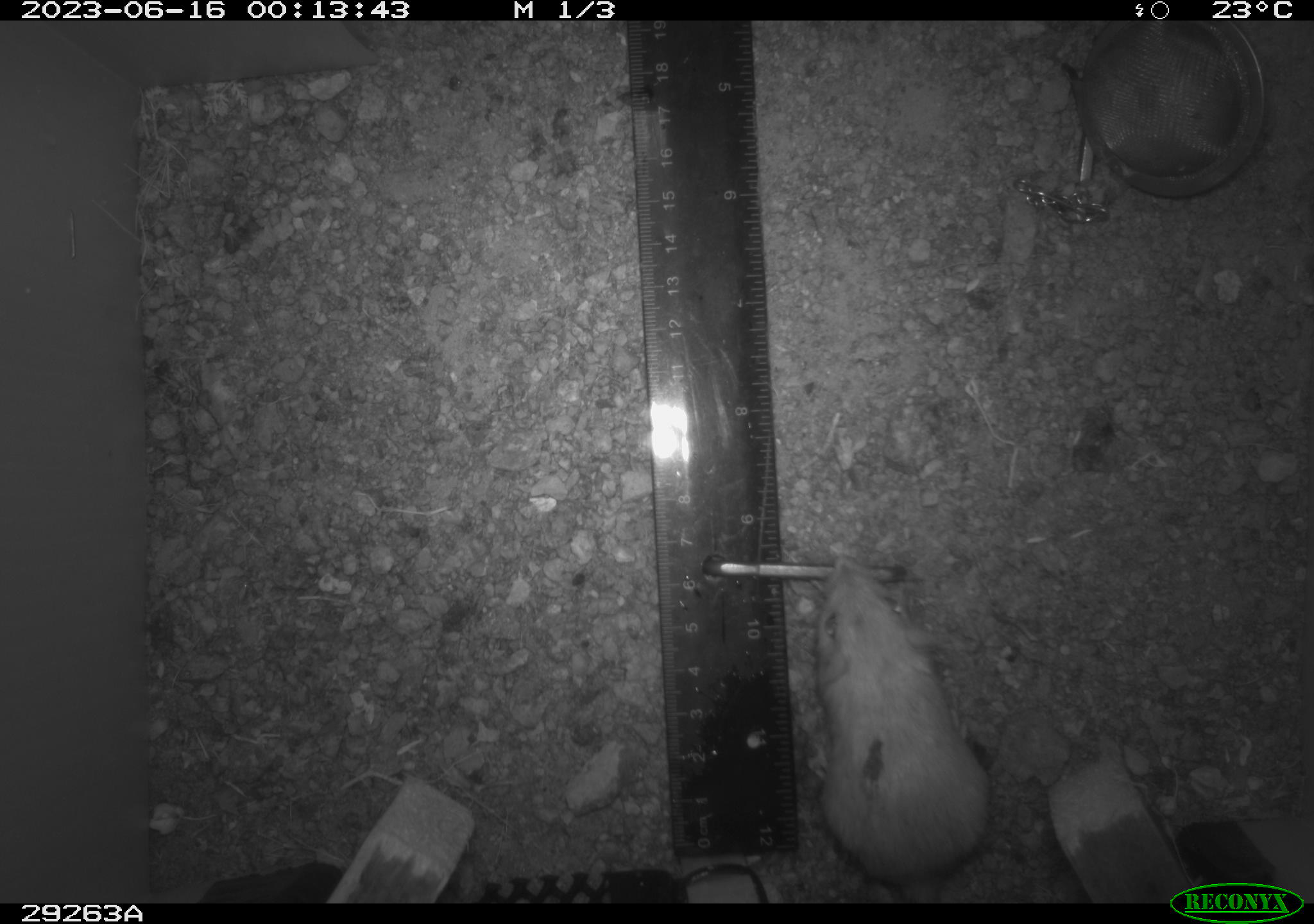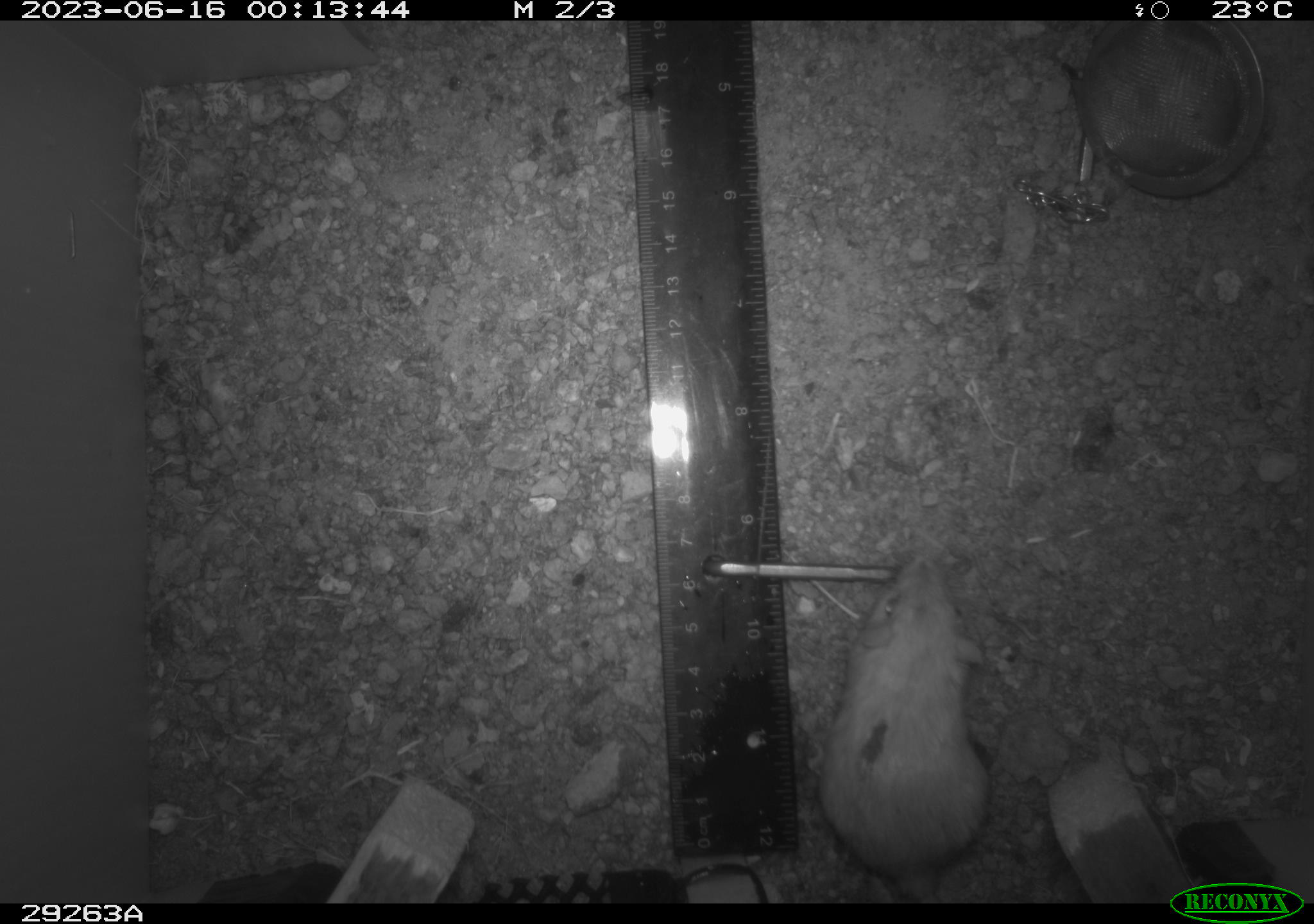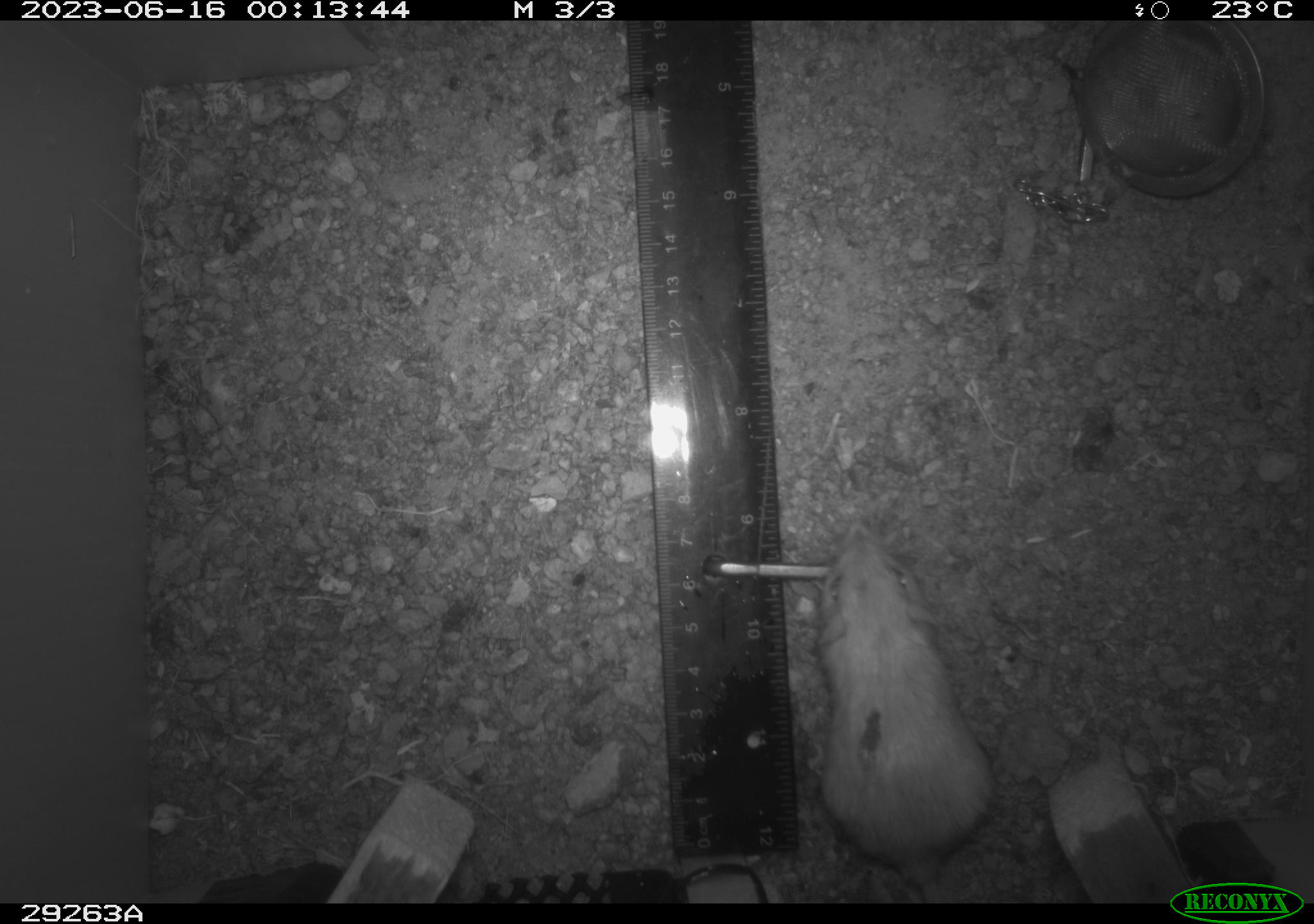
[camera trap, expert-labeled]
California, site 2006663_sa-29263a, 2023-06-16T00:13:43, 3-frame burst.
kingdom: Animalia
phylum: Chordata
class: Mammalia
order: Rodentia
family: Heteromyidae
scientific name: Heteromyidae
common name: kangaroo rats and pocket mice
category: heteromyidae family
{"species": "heteromyidae family (kangaroo rats and pocket mice) (Heteromyidae)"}